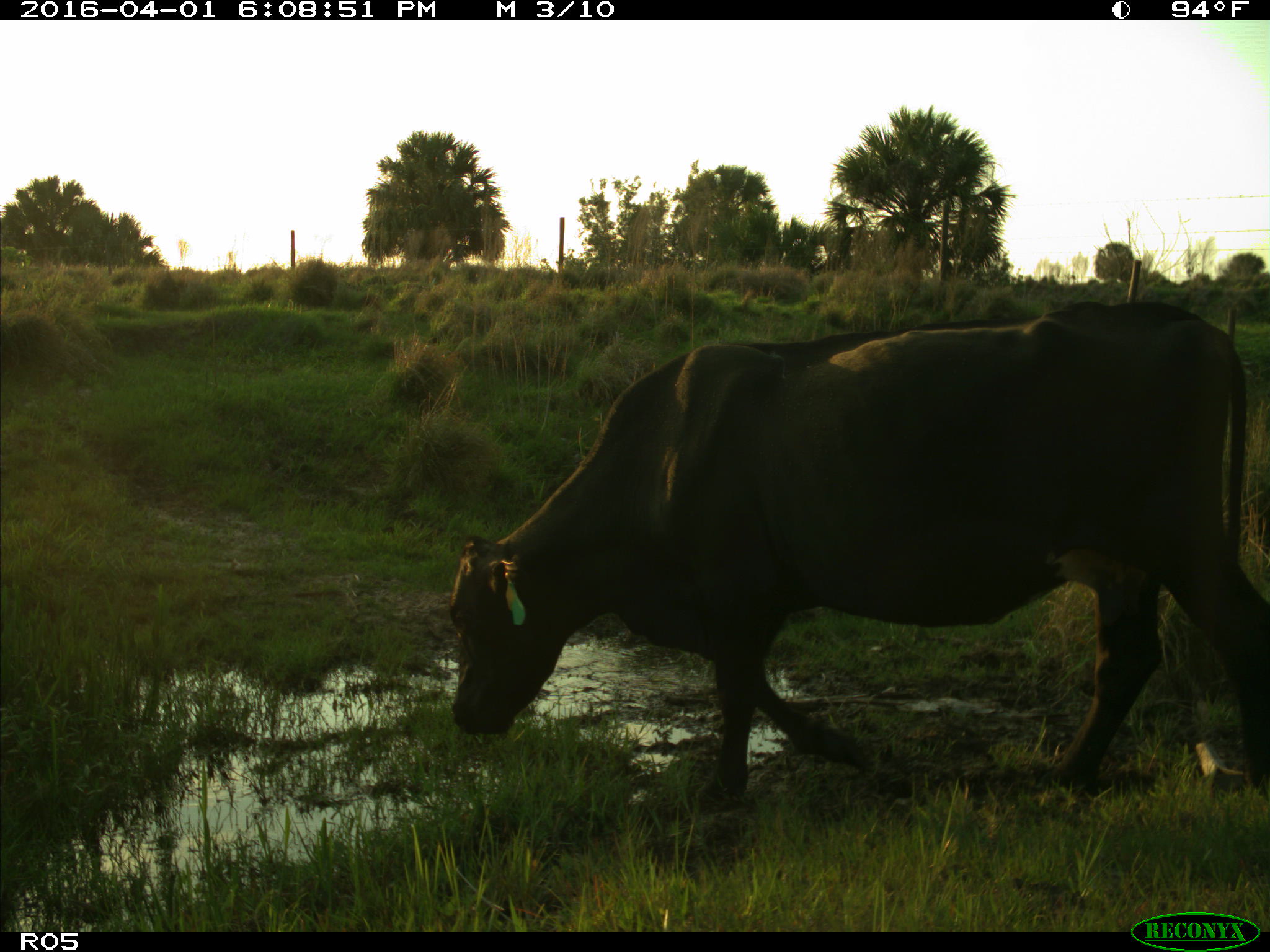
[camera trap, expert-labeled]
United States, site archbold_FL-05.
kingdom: Animalia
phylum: Chordata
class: Mammalia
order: Artiodactyla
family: Bovidae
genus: Bos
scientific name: Bos taurus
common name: domestic cow